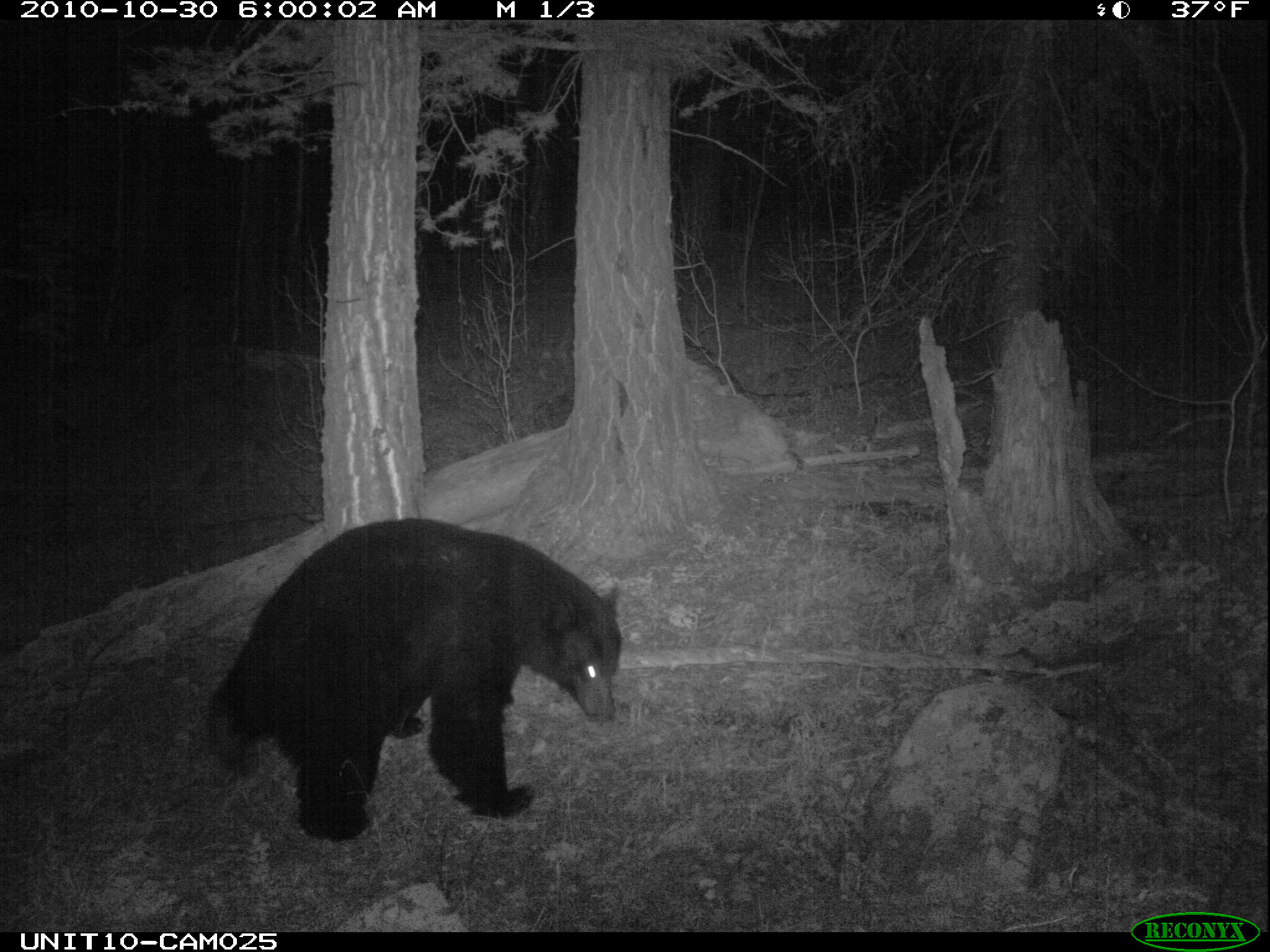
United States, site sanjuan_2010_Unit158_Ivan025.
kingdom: Animalia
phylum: Chordata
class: Mammalia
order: Carnivora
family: Ursidae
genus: Ursus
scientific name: Ursus americanus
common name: american black bear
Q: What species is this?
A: Ursus americanus (american black bear).